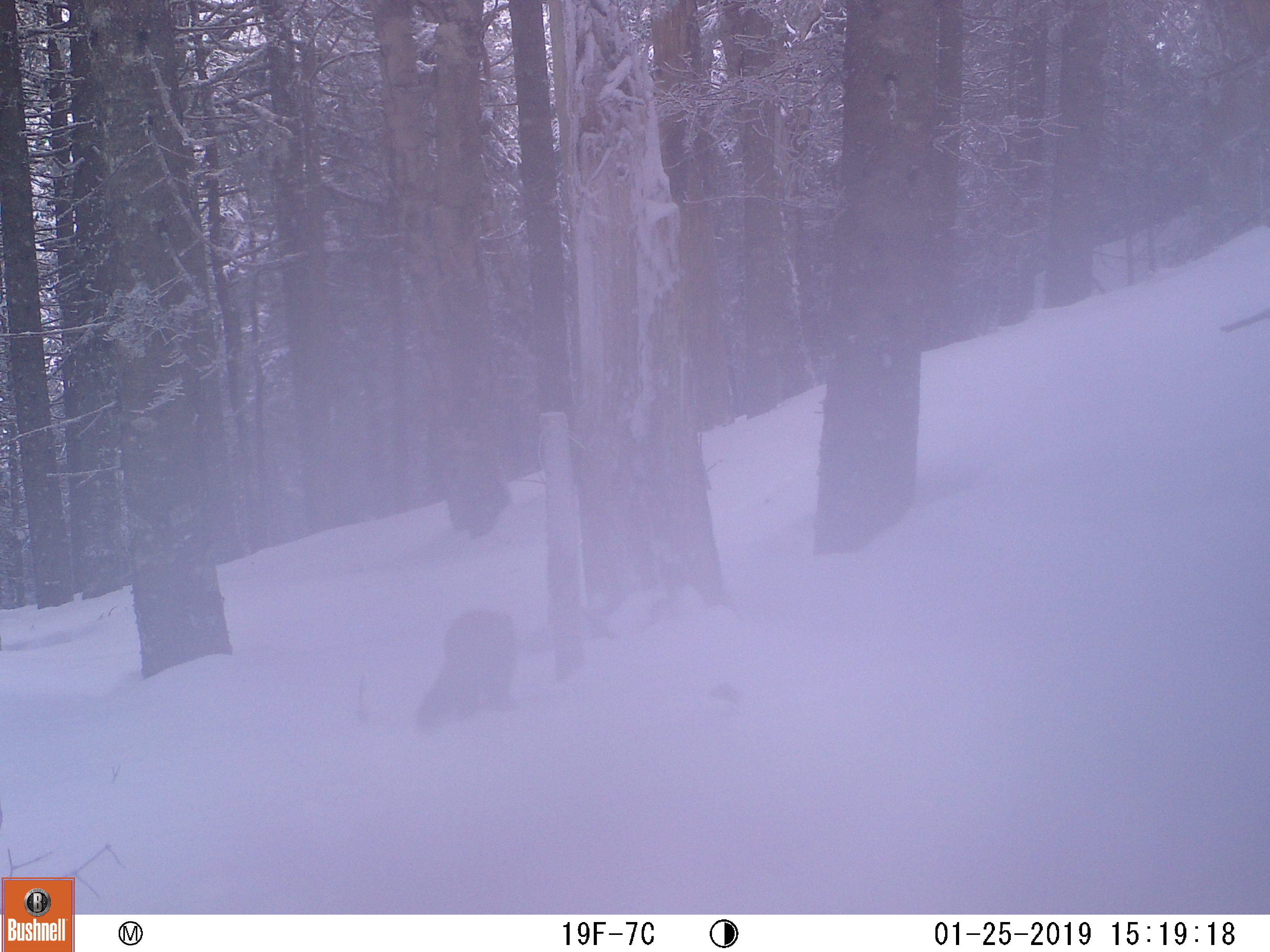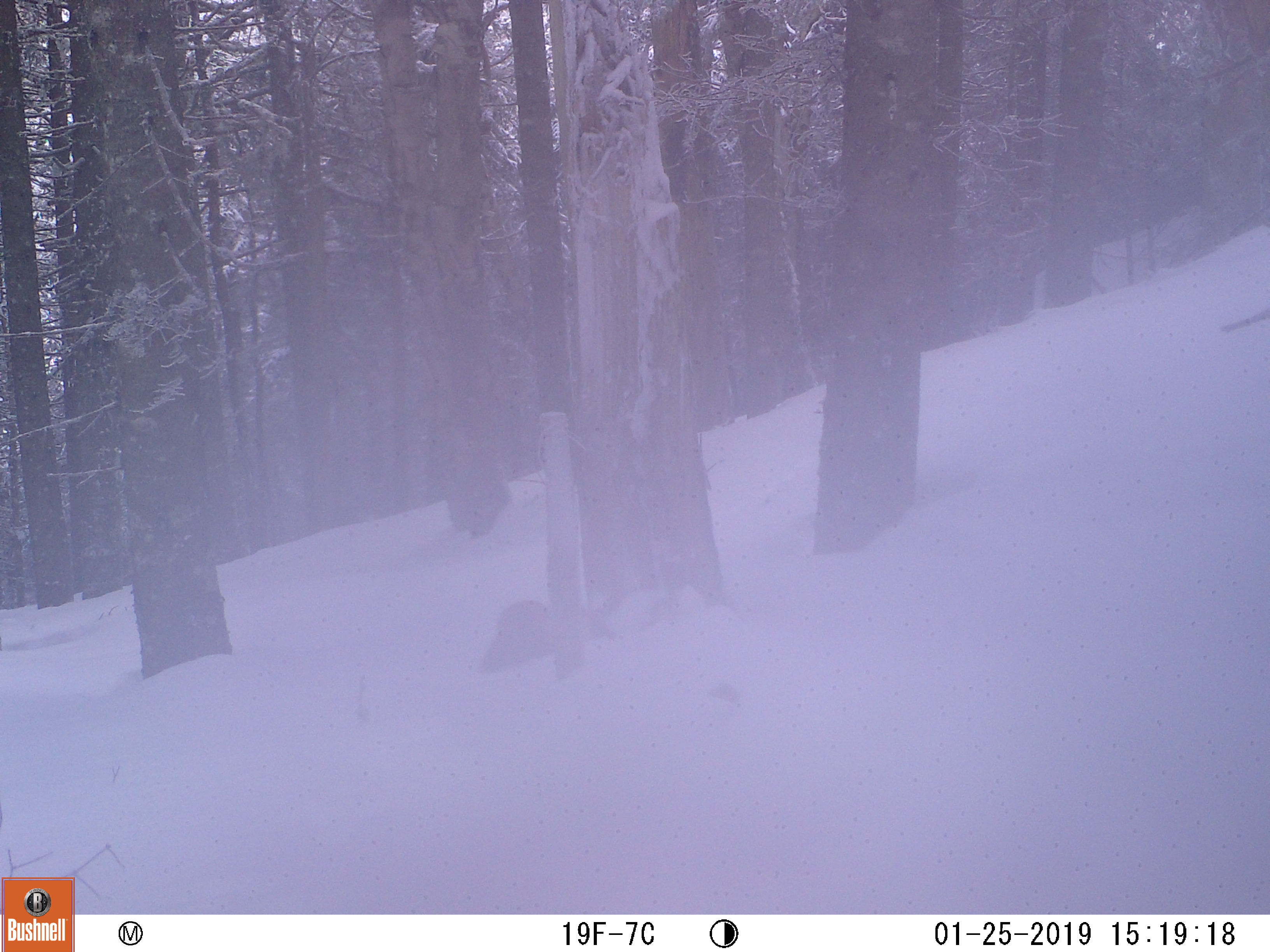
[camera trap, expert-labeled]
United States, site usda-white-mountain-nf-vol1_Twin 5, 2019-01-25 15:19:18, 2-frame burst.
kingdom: Animalia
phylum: Chordata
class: Mammalia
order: Carnivora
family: Mustelidae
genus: Martes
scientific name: Martes americana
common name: american marten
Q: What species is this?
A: American marten (Martes americana).